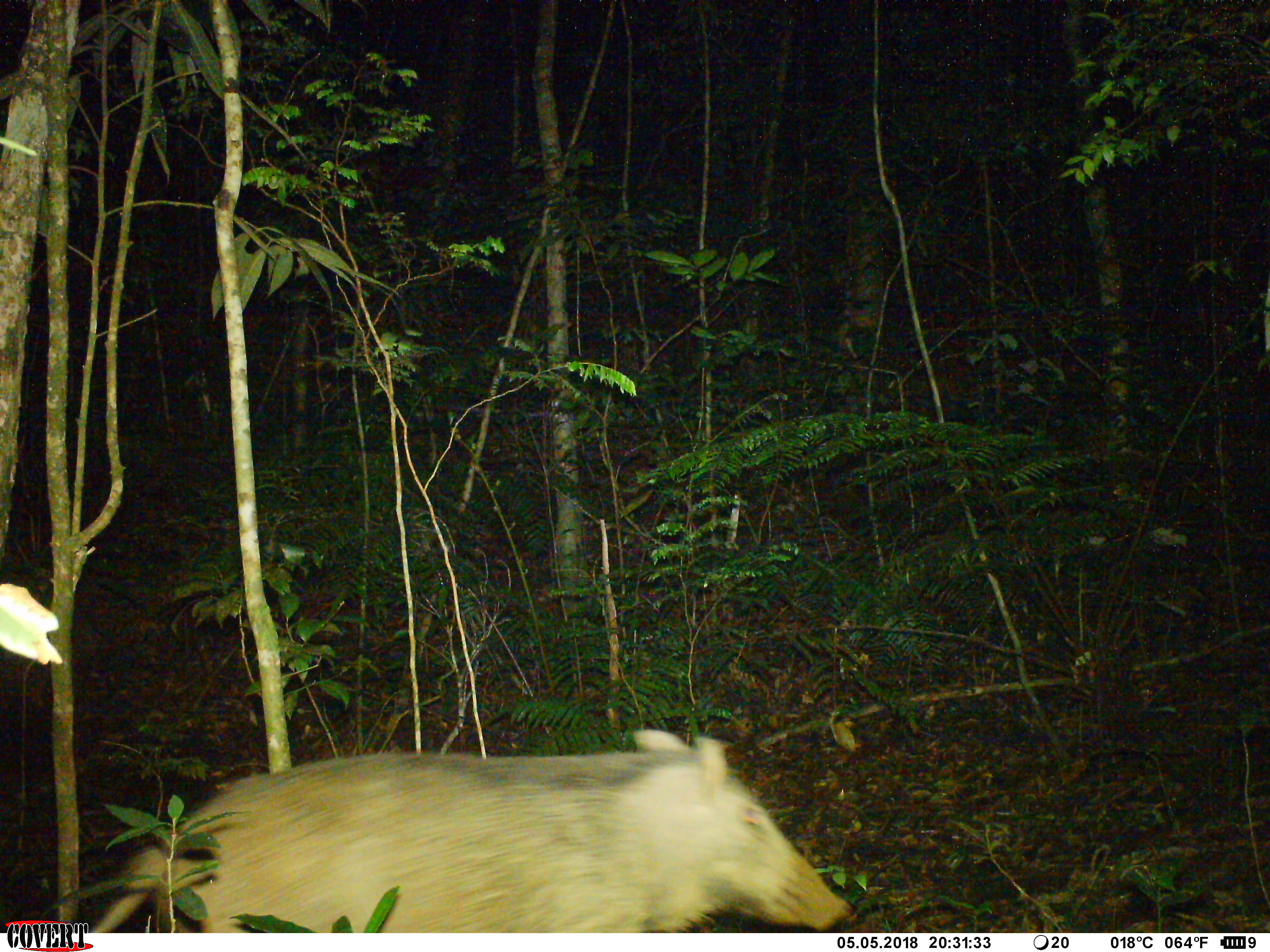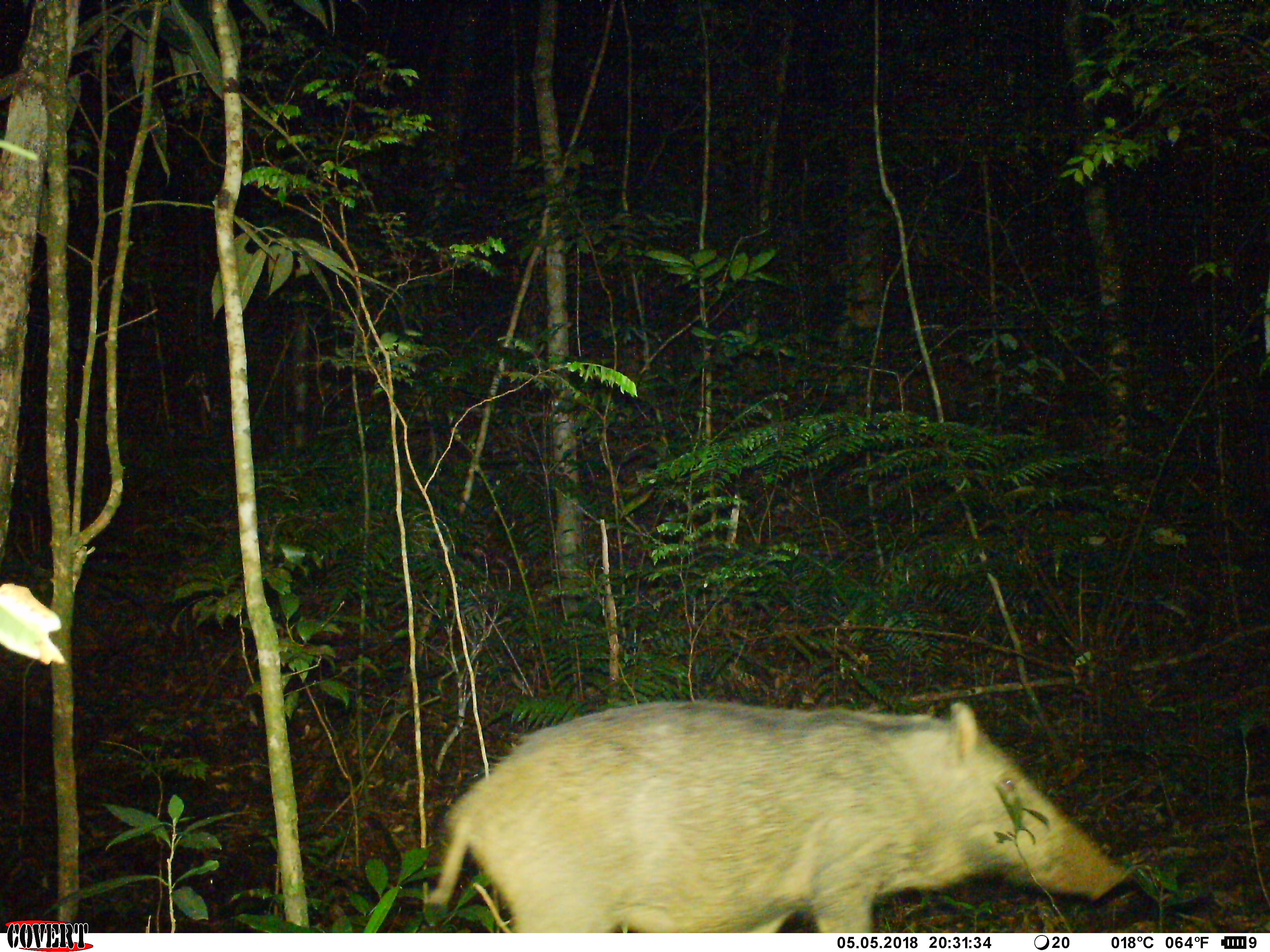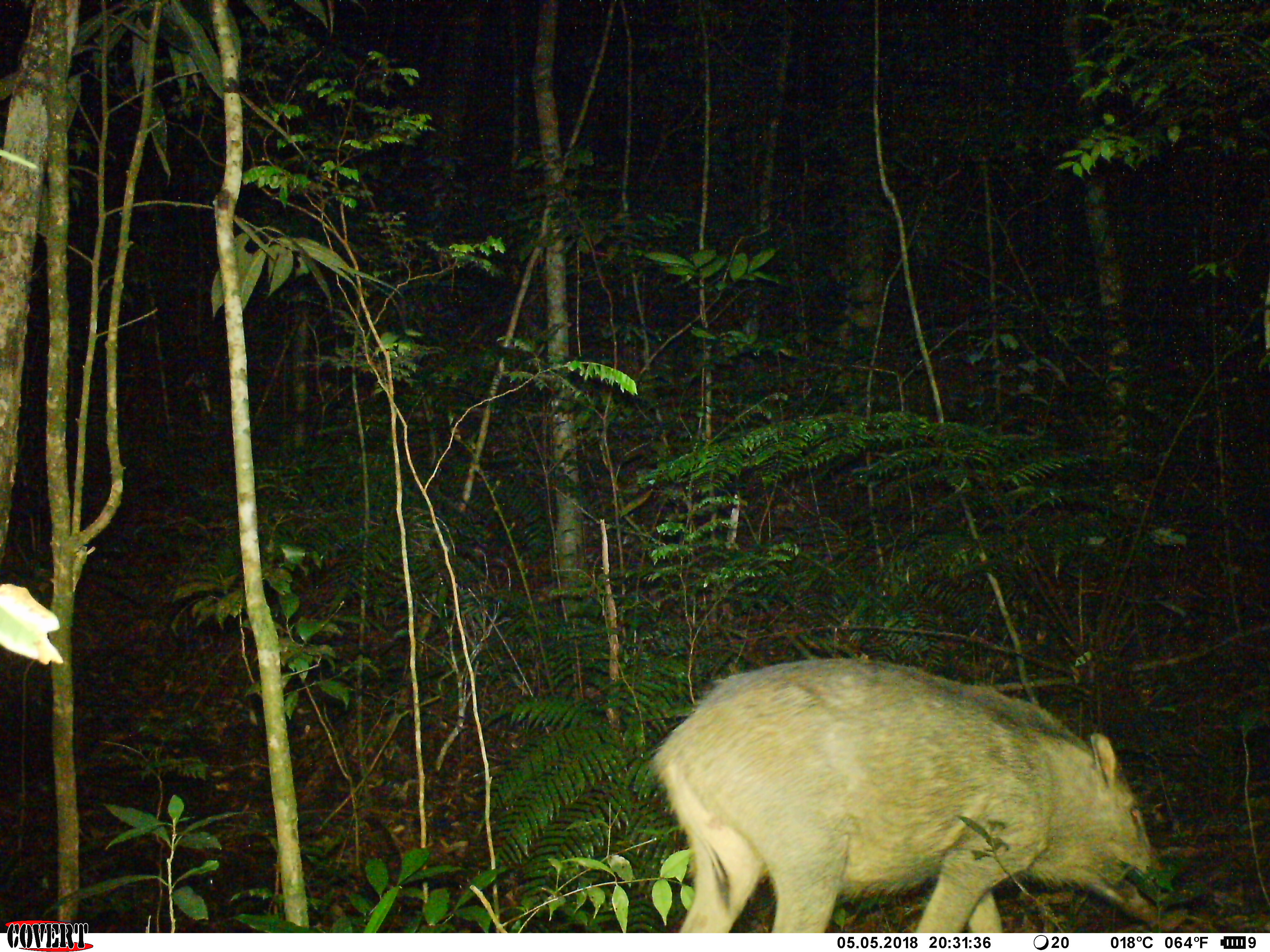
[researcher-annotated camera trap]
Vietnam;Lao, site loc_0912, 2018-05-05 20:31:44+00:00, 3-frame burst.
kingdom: Animalia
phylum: Chordata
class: Mammalia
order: Artiodactyla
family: Suidae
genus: Sus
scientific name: Sus scrofa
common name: eurasian wild pig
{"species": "eurasian wild pig (Sus scrofa)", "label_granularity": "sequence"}